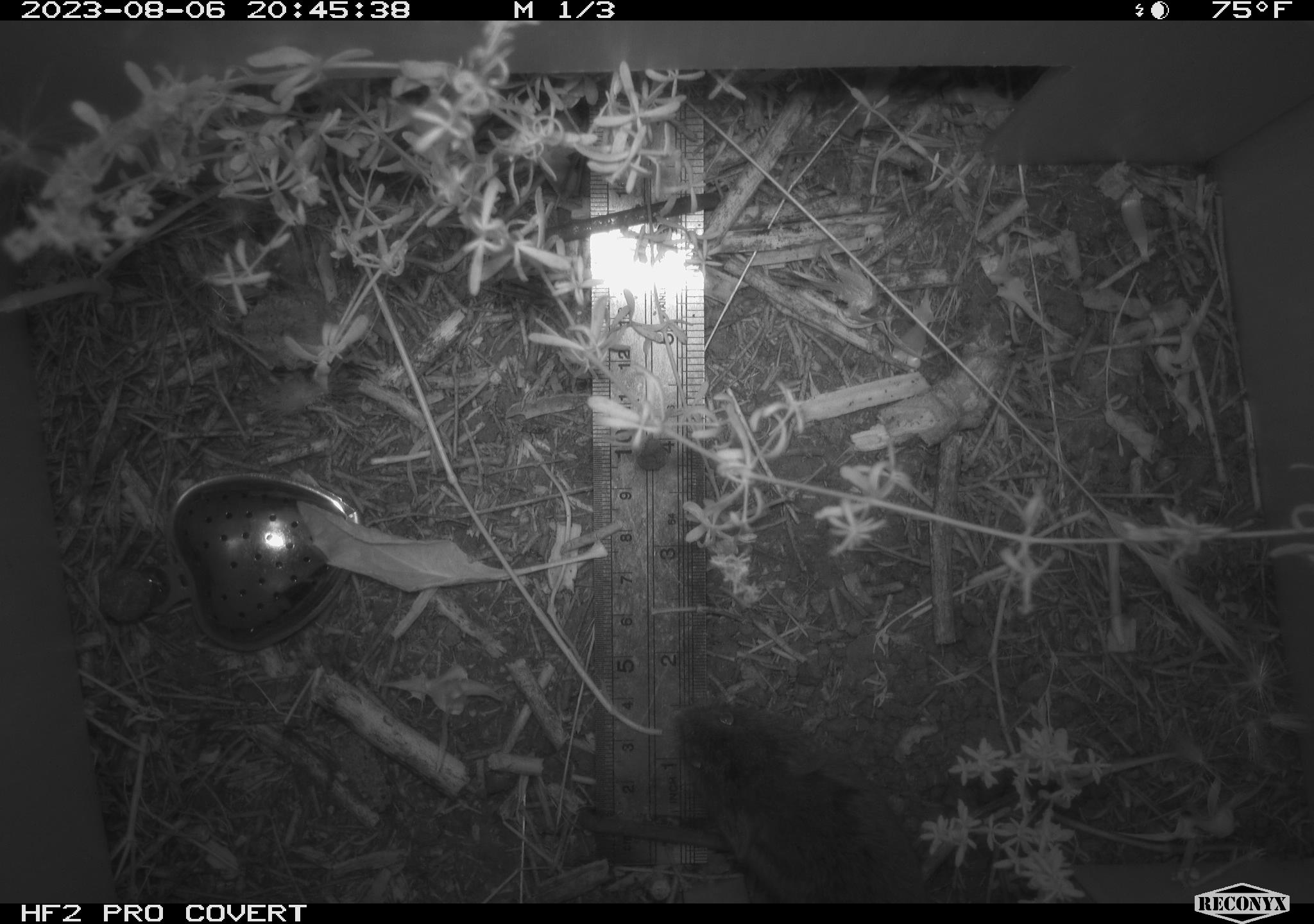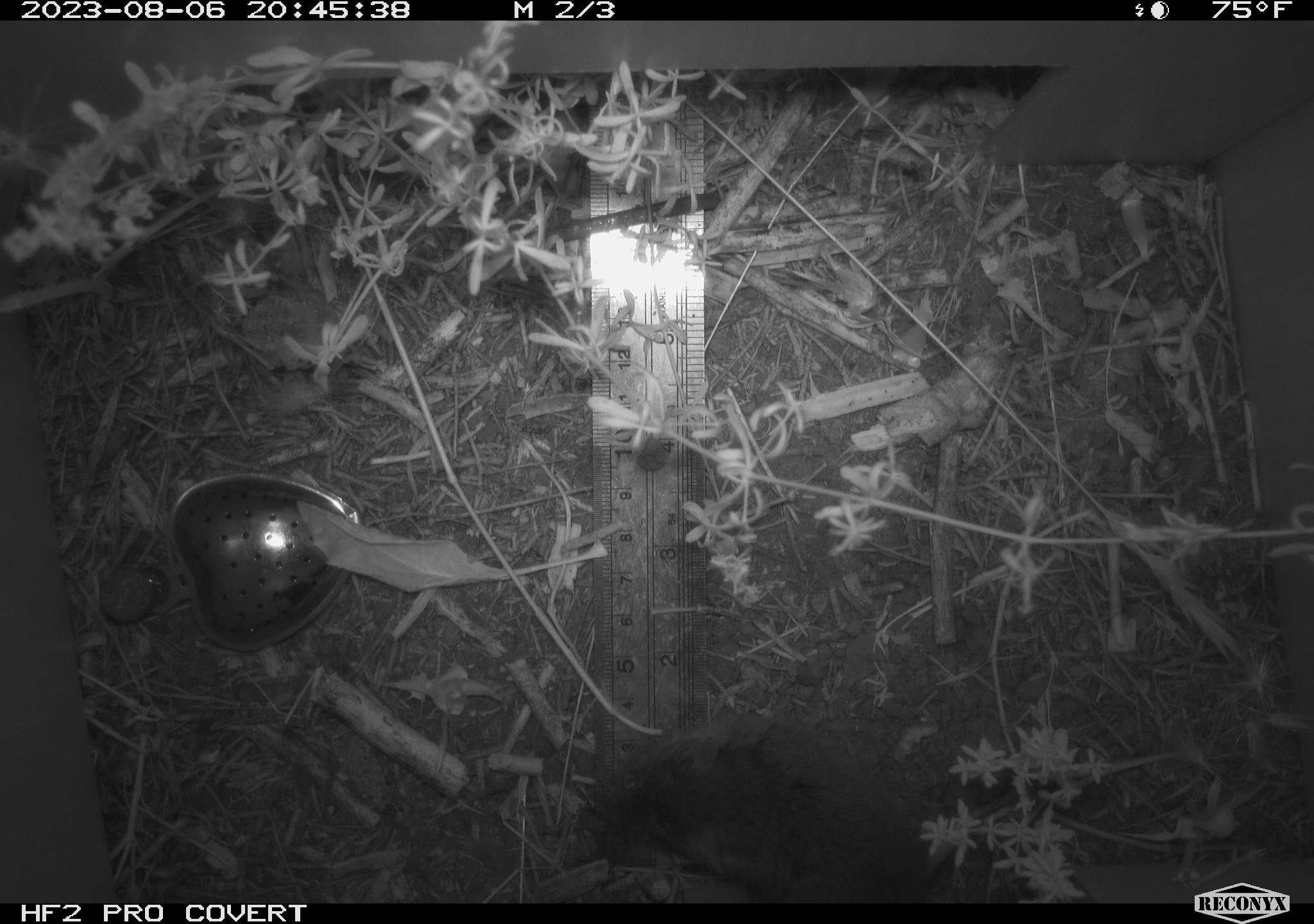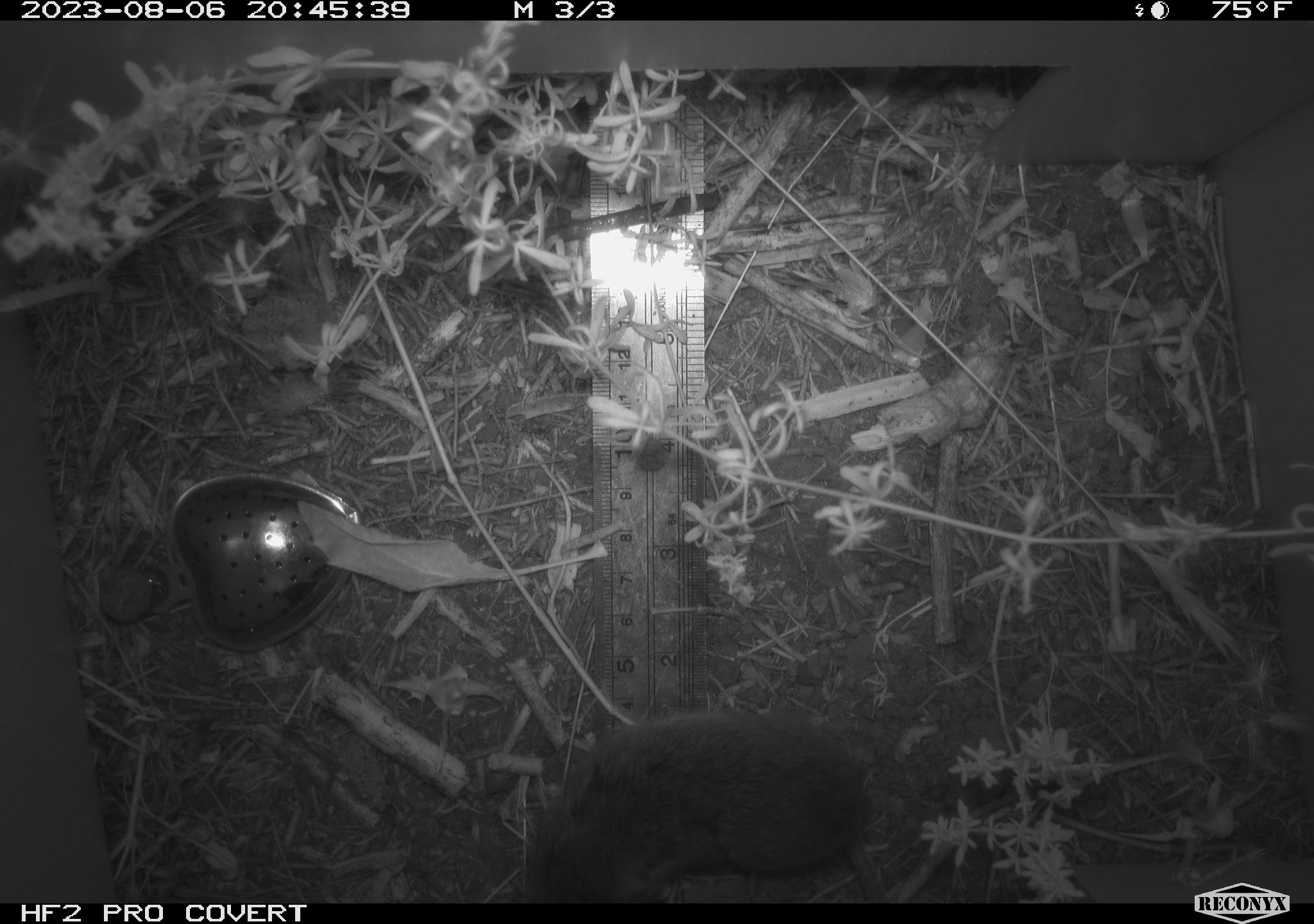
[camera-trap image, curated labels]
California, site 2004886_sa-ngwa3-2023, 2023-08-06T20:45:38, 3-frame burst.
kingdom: Animalia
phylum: Chordata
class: Mammalia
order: Rodentia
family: Cricetidae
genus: Microtus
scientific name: Microtus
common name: meadow vole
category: microtus species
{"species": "microtus species (meadow vole) (Microtus)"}